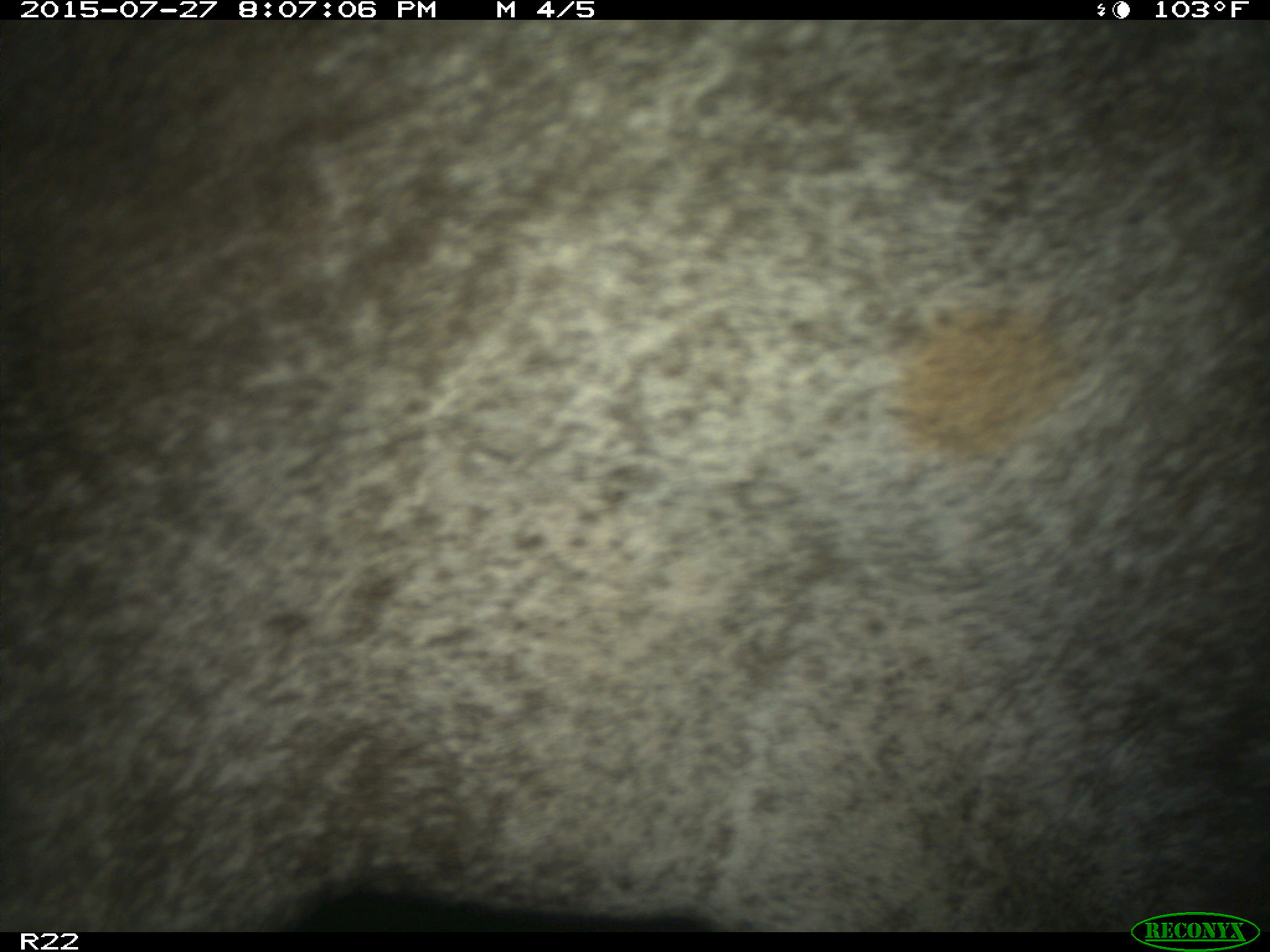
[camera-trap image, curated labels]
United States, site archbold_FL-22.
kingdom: Animalia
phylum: Chordata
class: Mammalia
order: Artiodactyla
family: Bovidae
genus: Bos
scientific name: Bos taurus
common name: domestic cow